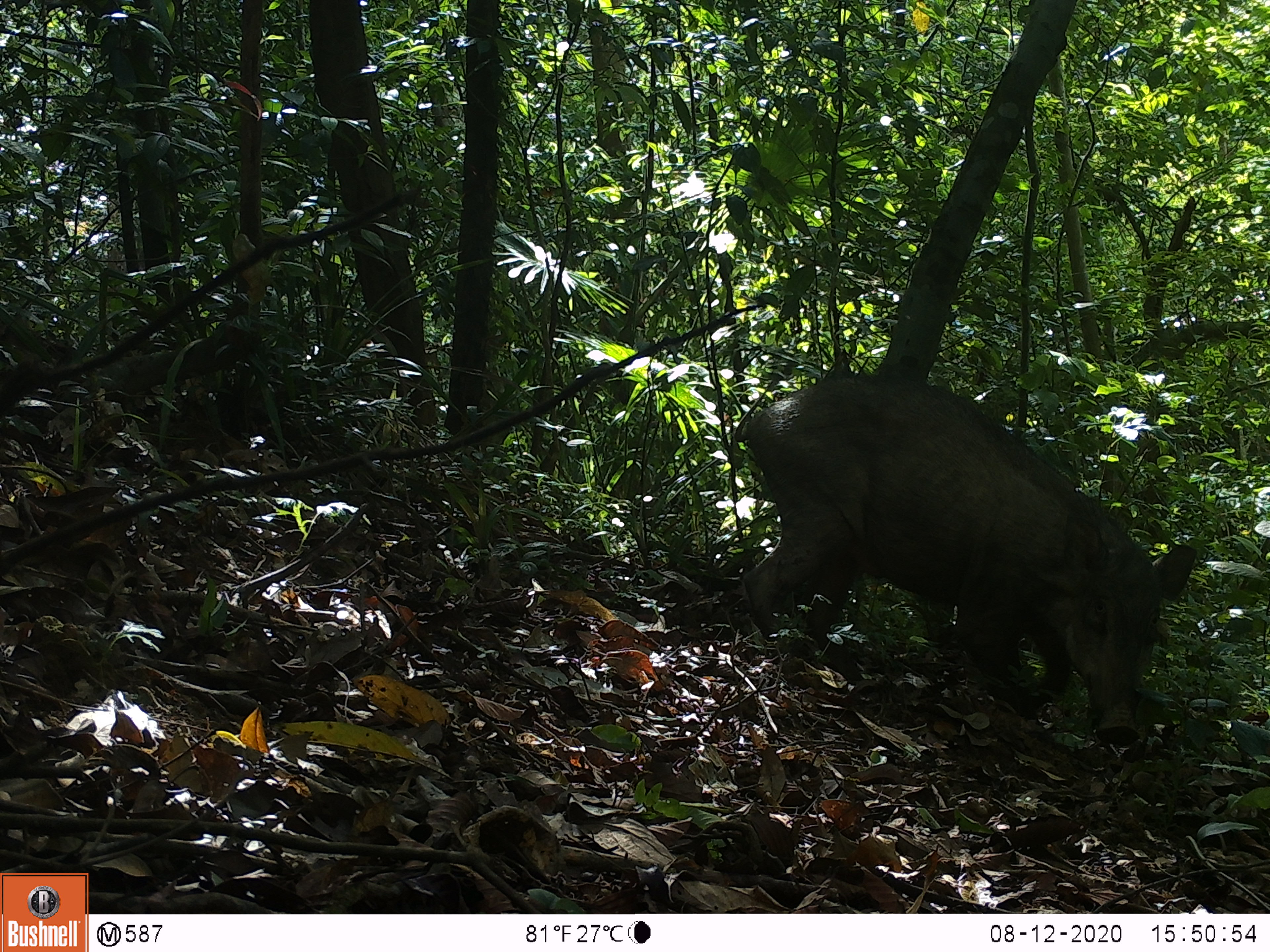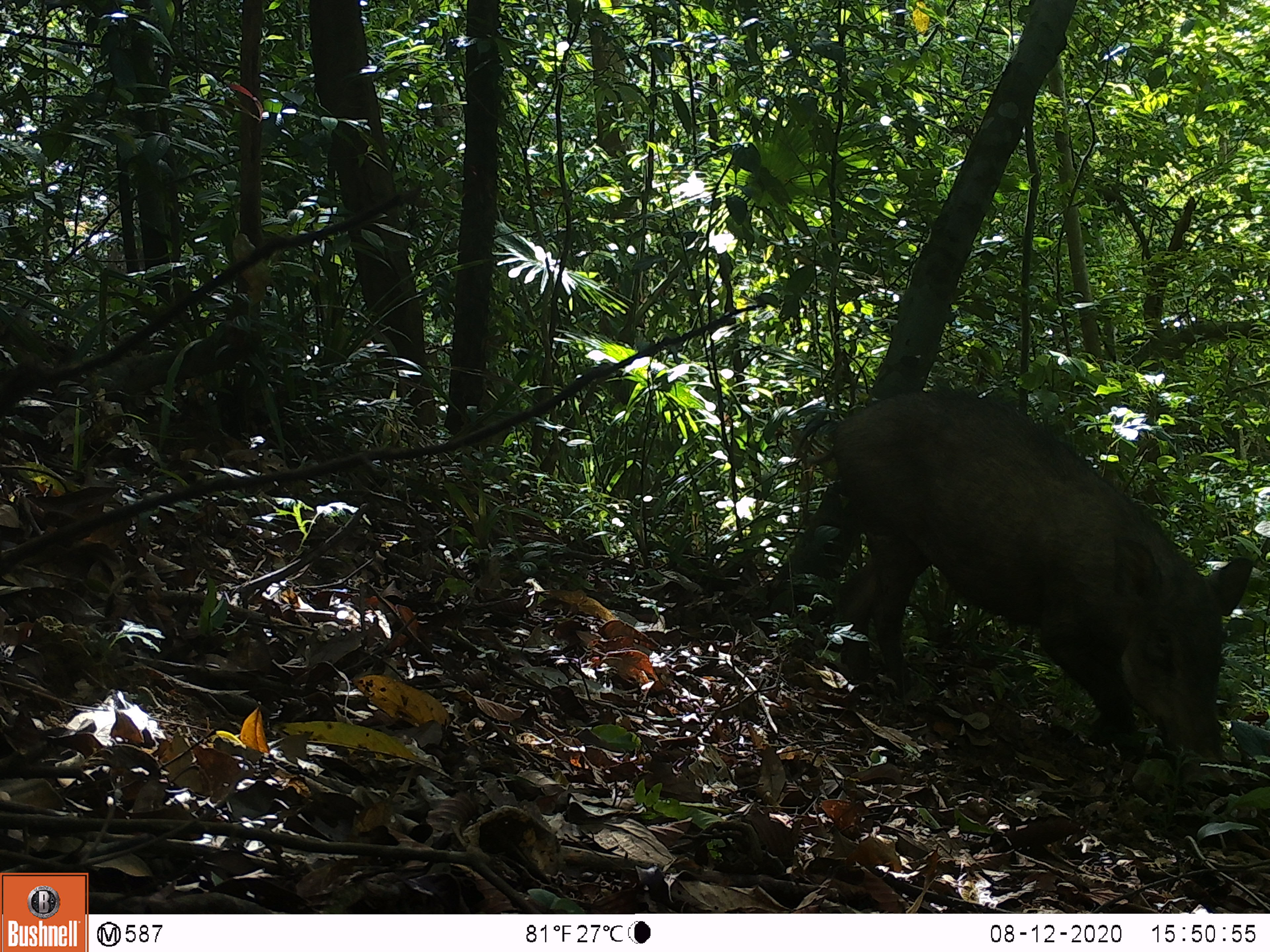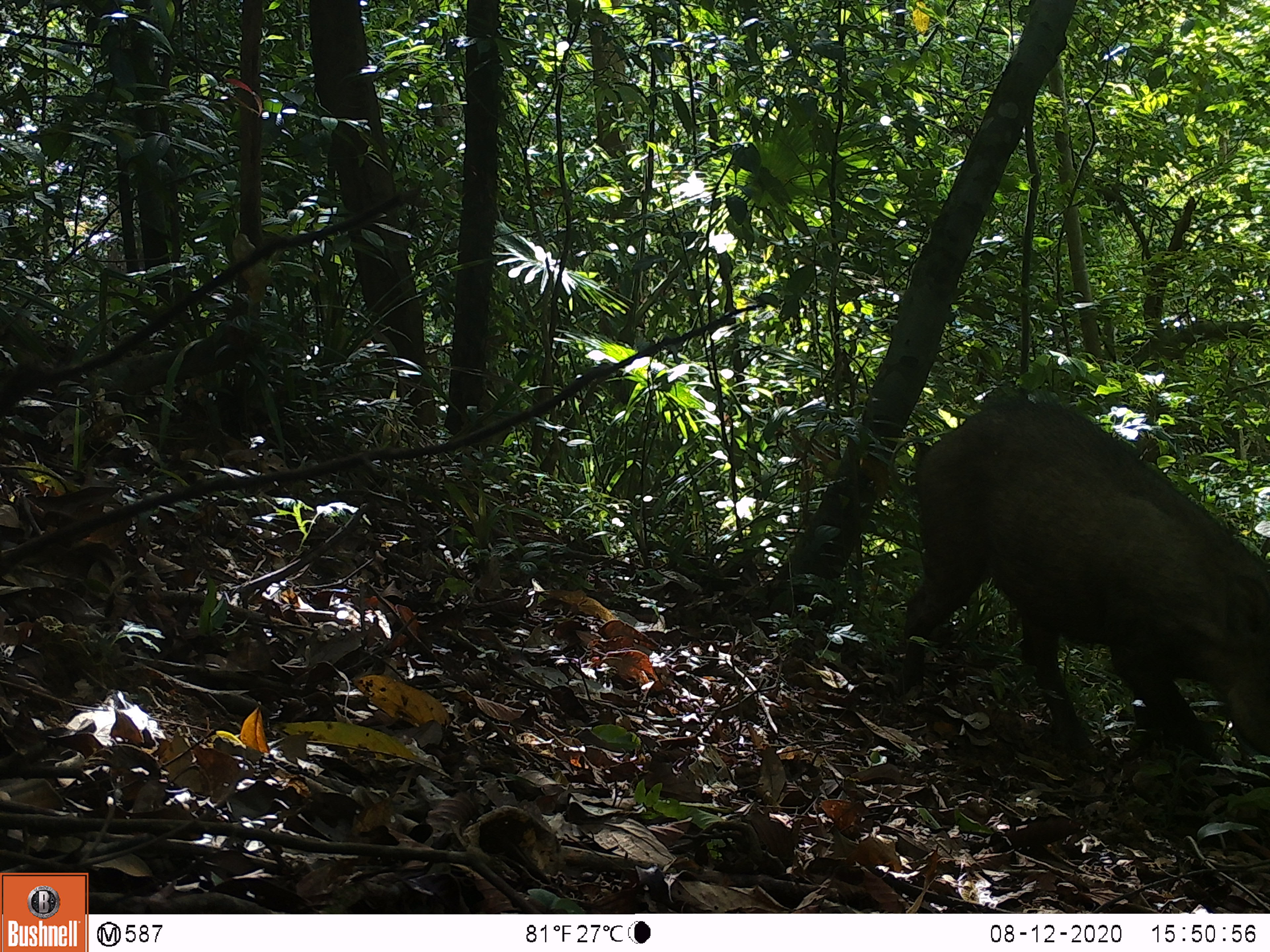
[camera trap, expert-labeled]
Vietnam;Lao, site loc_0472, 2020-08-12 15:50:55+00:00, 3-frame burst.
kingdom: Animalia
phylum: Chordata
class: Mammalia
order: Artiodactyla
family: Suidae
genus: Sus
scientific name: Sus scrofa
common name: eurasian wild pig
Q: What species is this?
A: Eurasian wild pig (Sus scrofa).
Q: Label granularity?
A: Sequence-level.